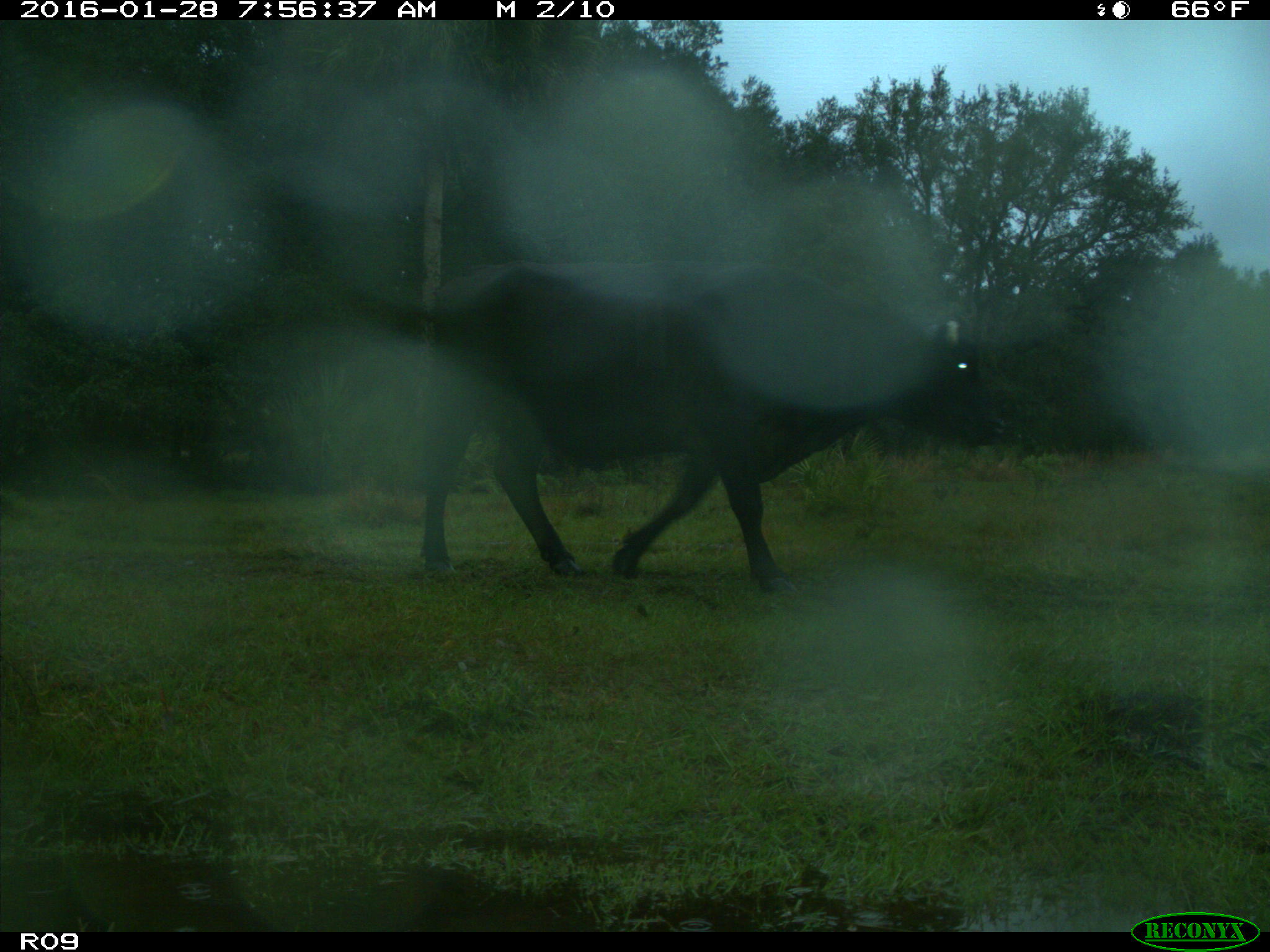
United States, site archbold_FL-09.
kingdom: Animalia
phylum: Chordata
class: Mammalia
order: Artiodactyla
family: Bovidae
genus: Bos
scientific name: Bos taurus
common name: domestic cow